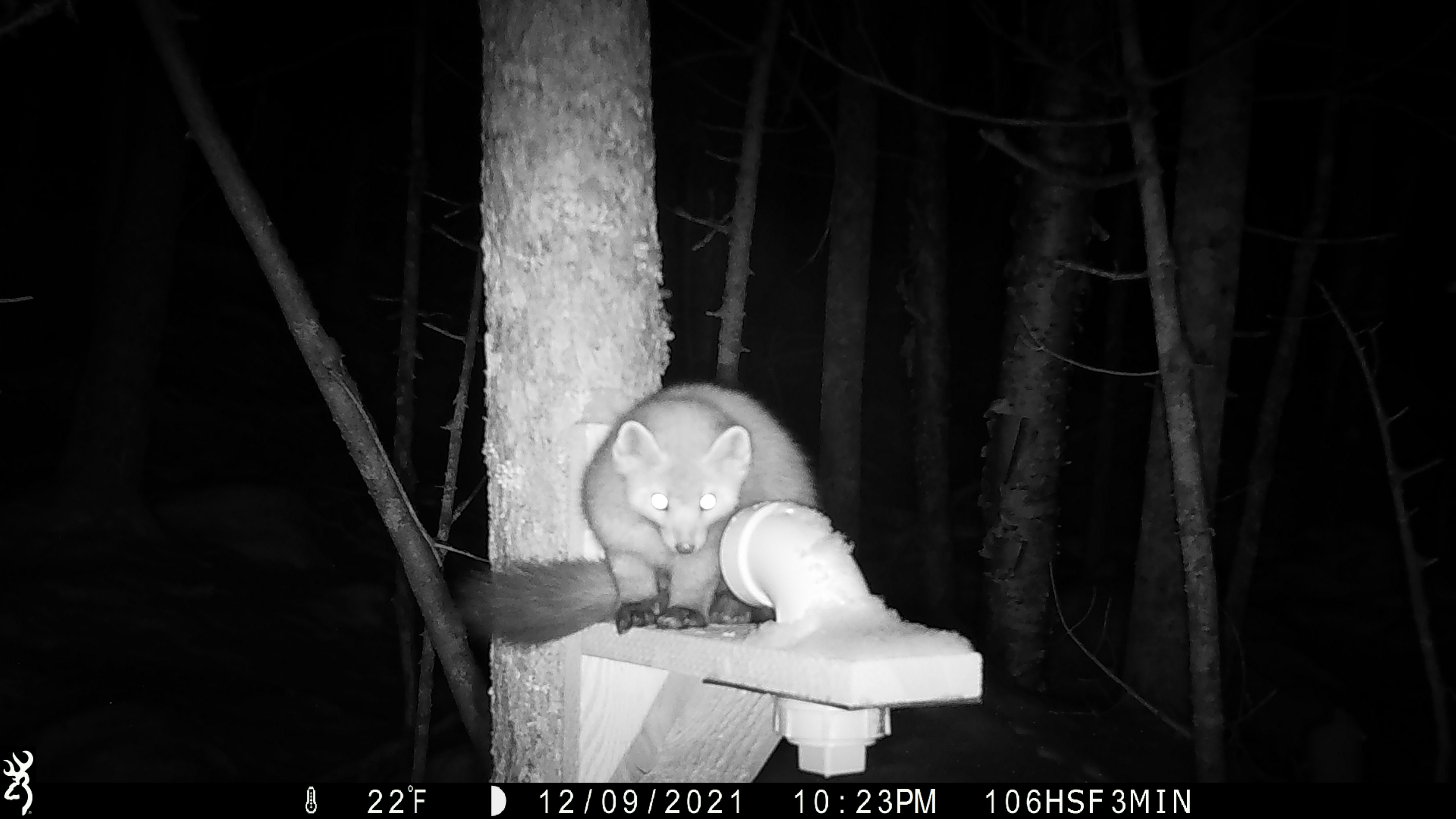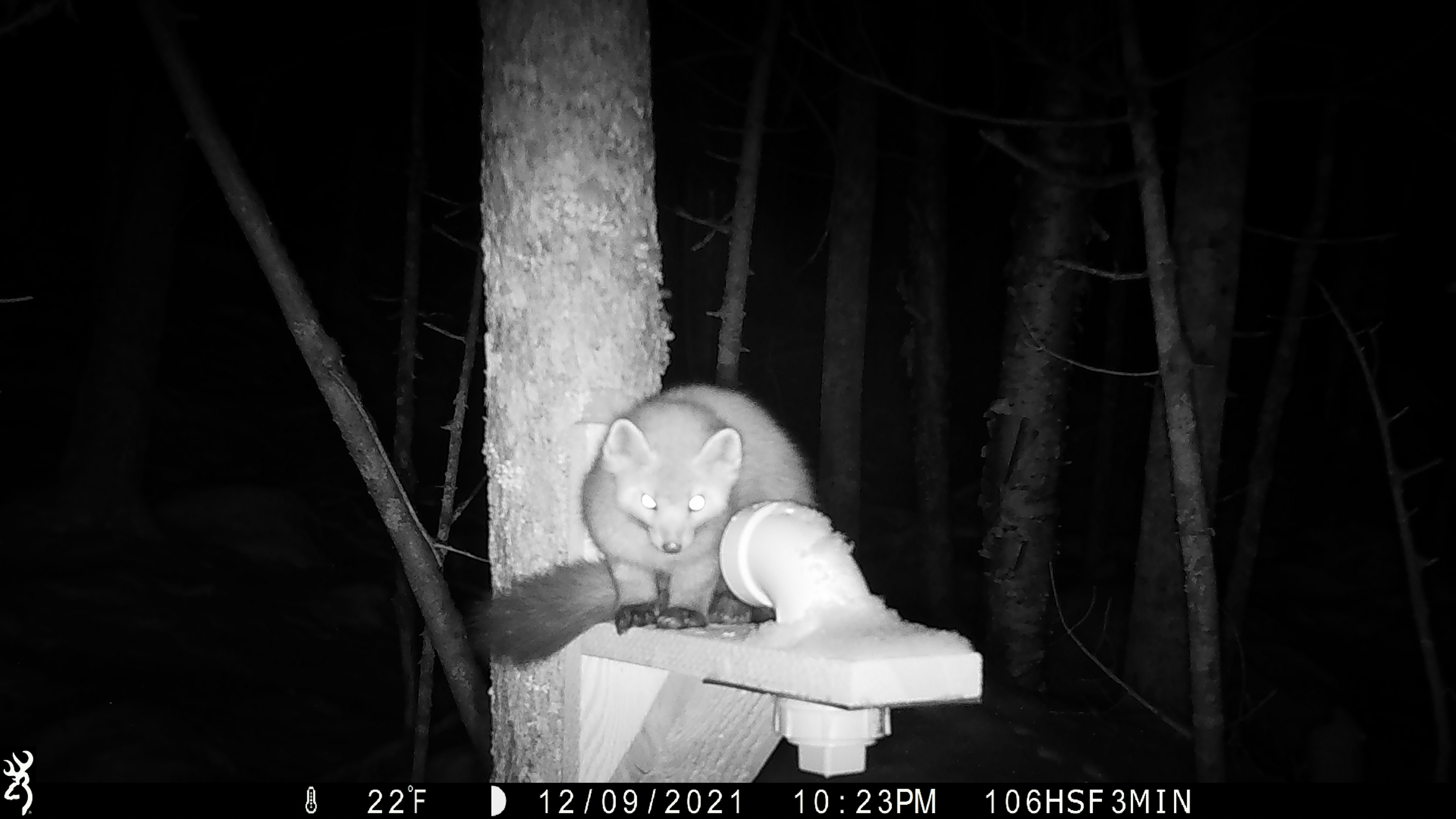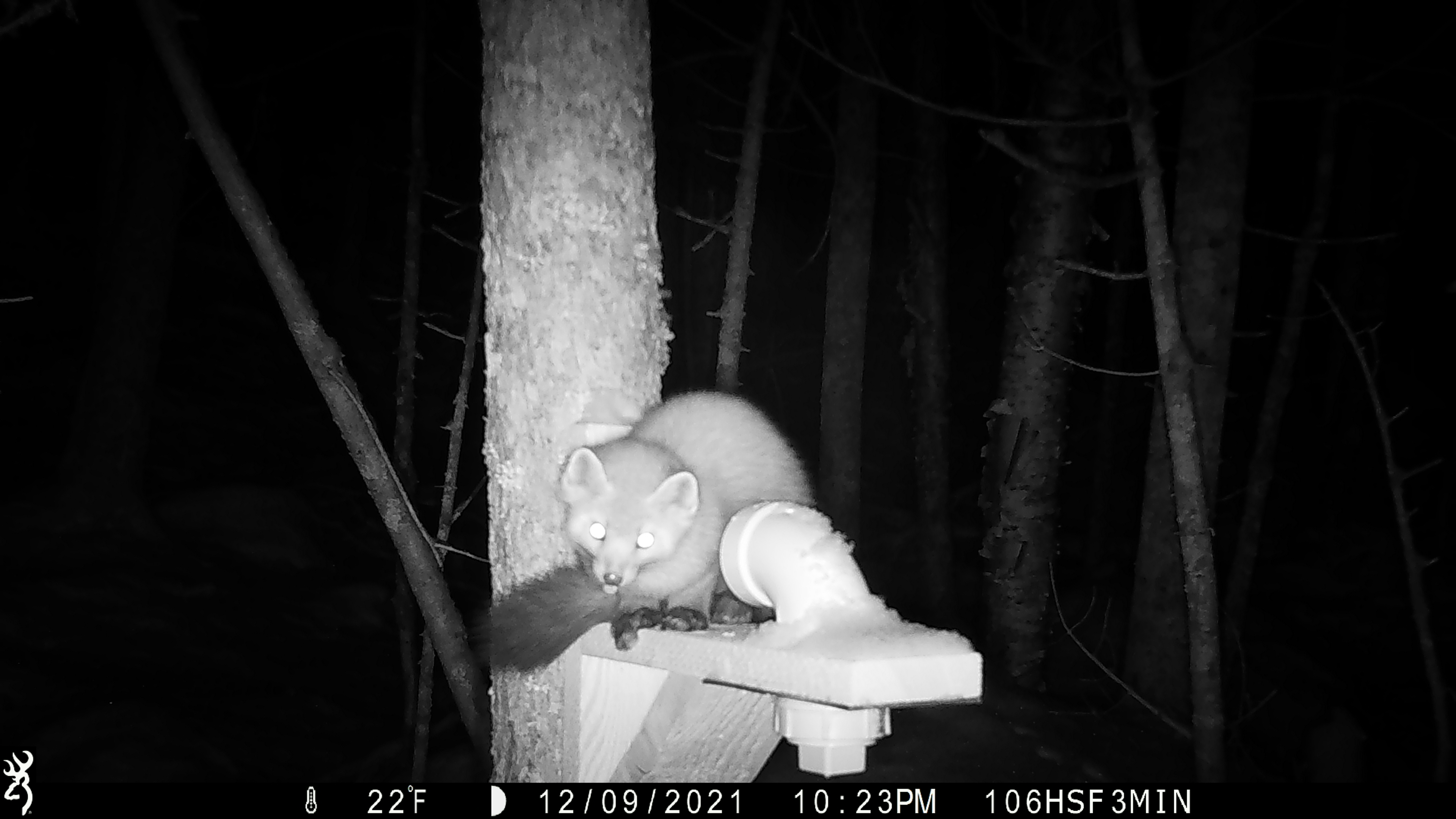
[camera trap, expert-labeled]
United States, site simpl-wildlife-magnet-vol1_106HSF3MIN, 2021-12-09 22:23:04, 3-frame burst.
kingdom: Animalia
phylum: Chordata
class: Mammalia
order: Carnivora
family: Mustelidae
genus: Martes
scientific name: Martes americana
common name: american marten